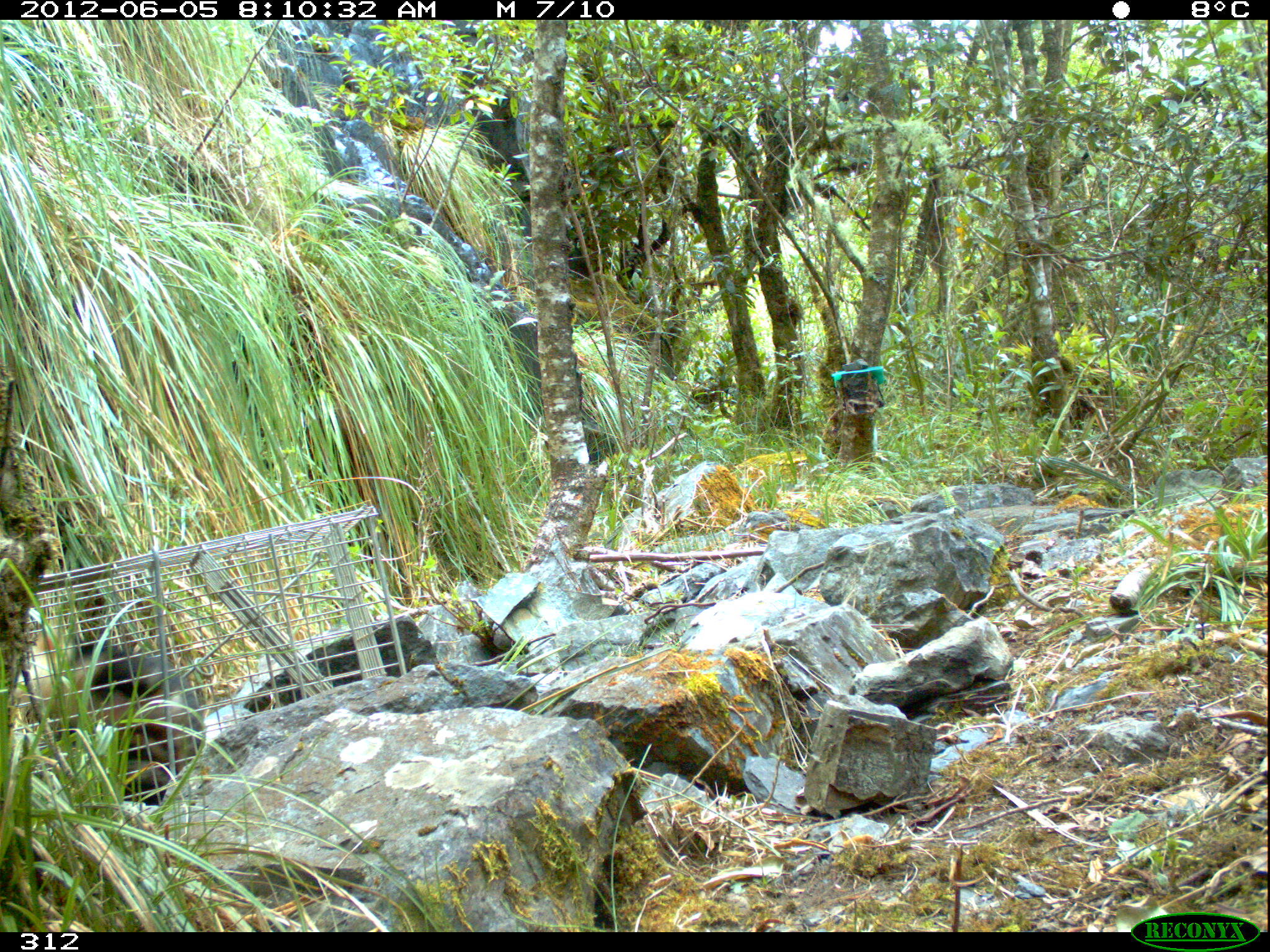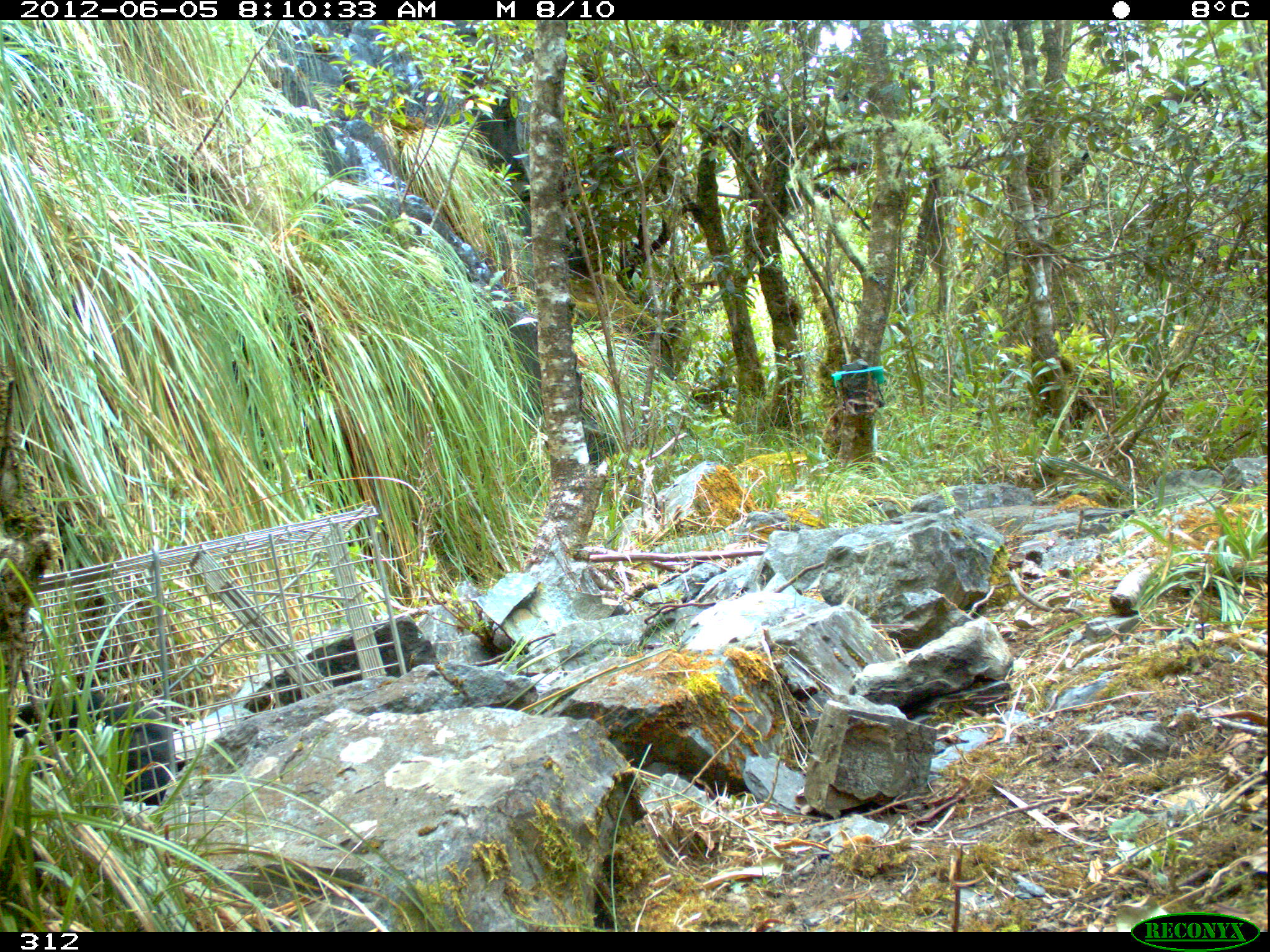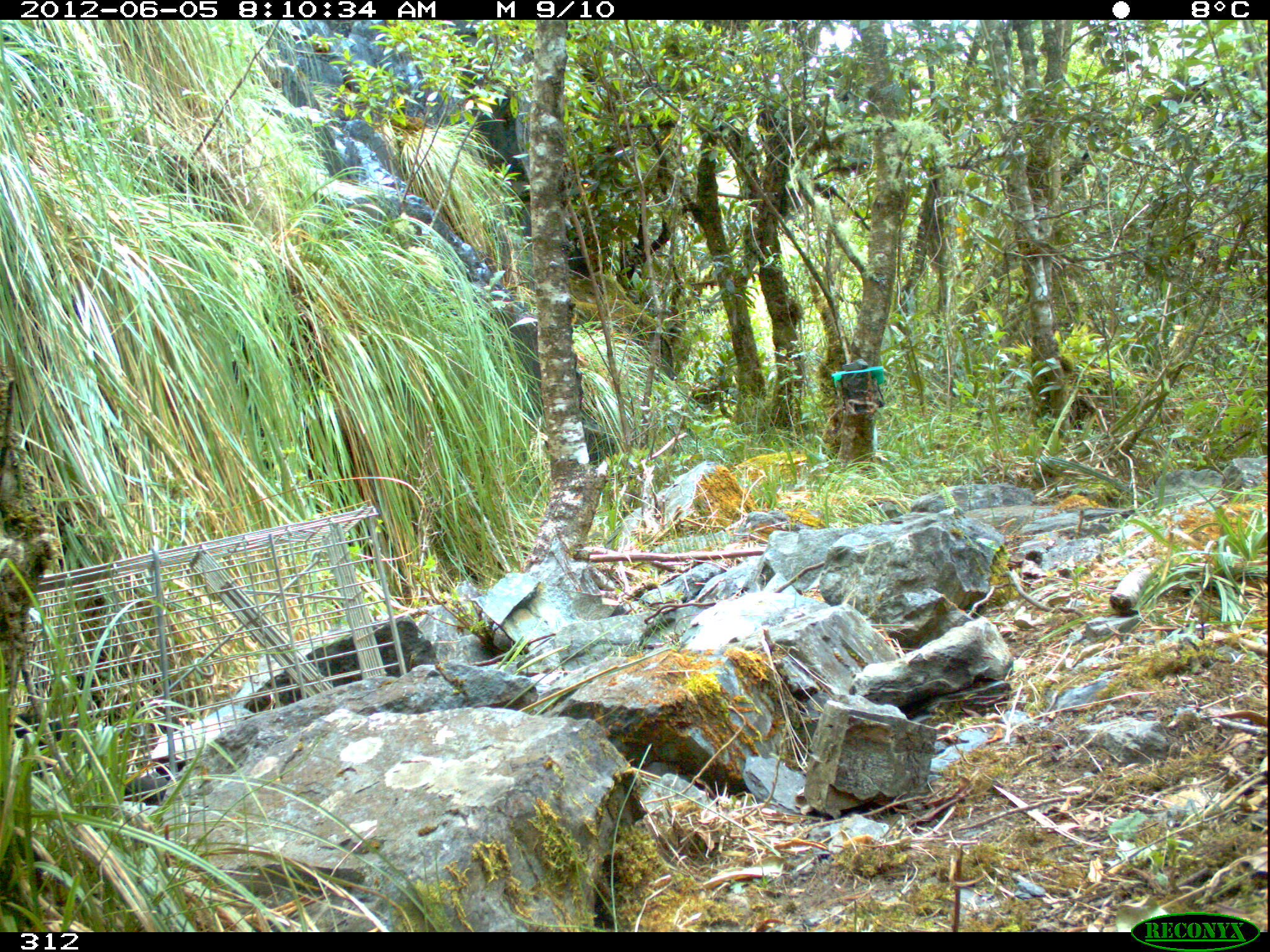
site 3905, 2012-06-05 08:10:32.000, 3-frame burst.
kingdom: Animalia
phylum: Chordata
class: Mammalia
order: Didelphimorphia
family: Didelphidae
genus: Didelphis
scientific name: Didelphis pernigra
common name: andean white-eared opossum